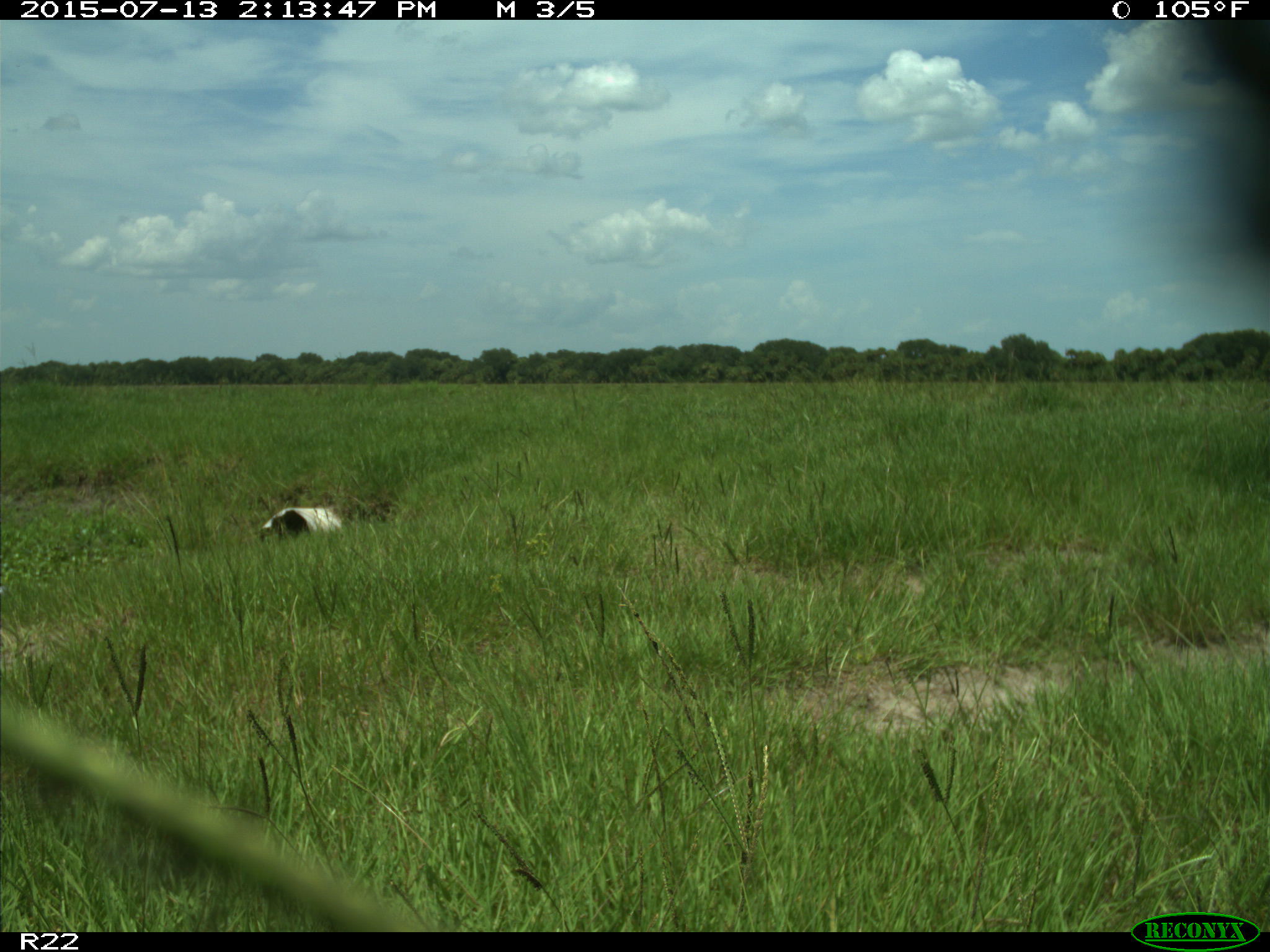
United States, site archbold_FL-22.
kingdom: Animalia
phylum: Chordata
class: Mammalia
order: Artiodactyla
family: Bovidae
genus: Bos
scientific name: Bos taurus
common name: domestic cow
Bos taurus (domestic cow).